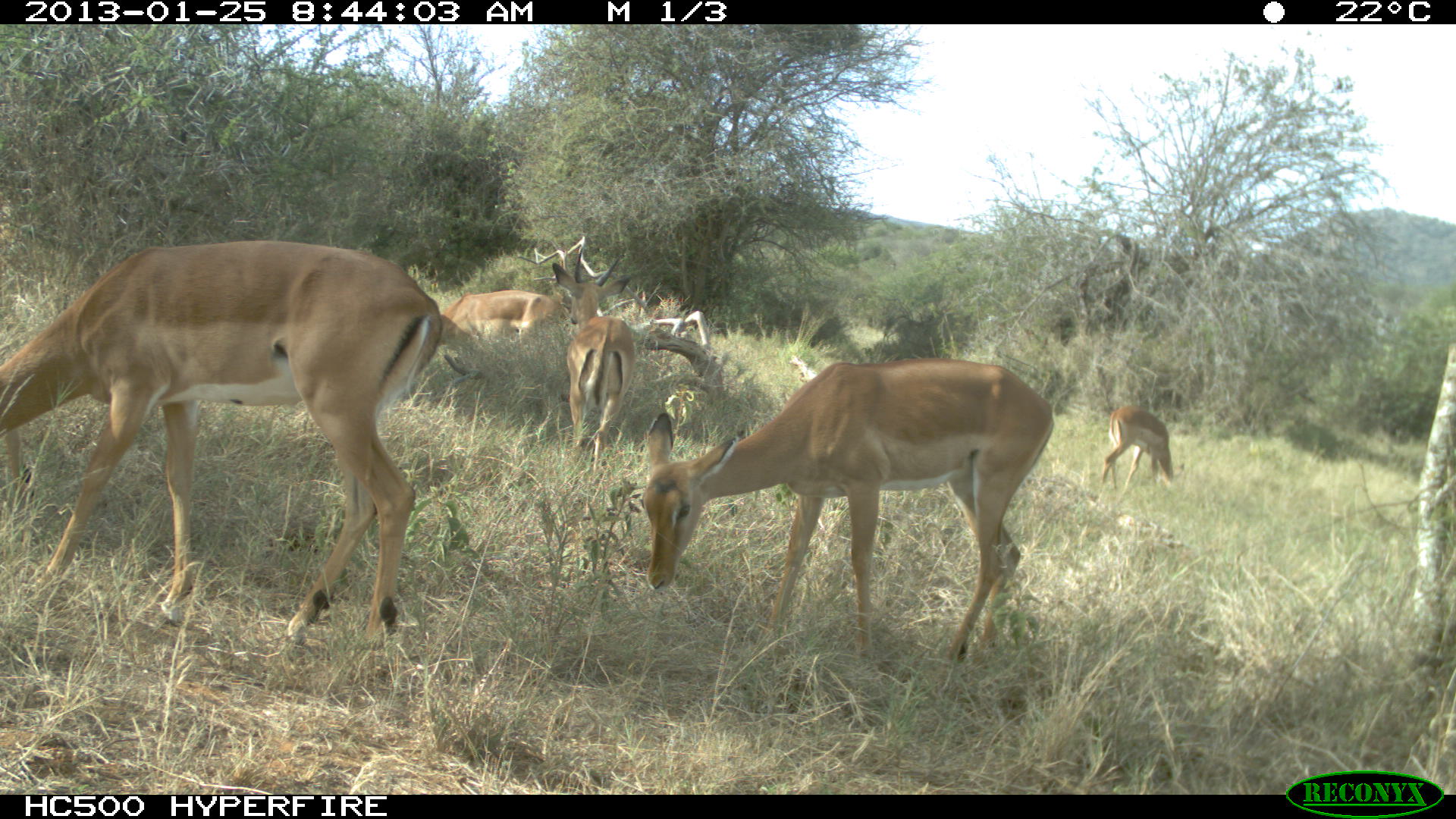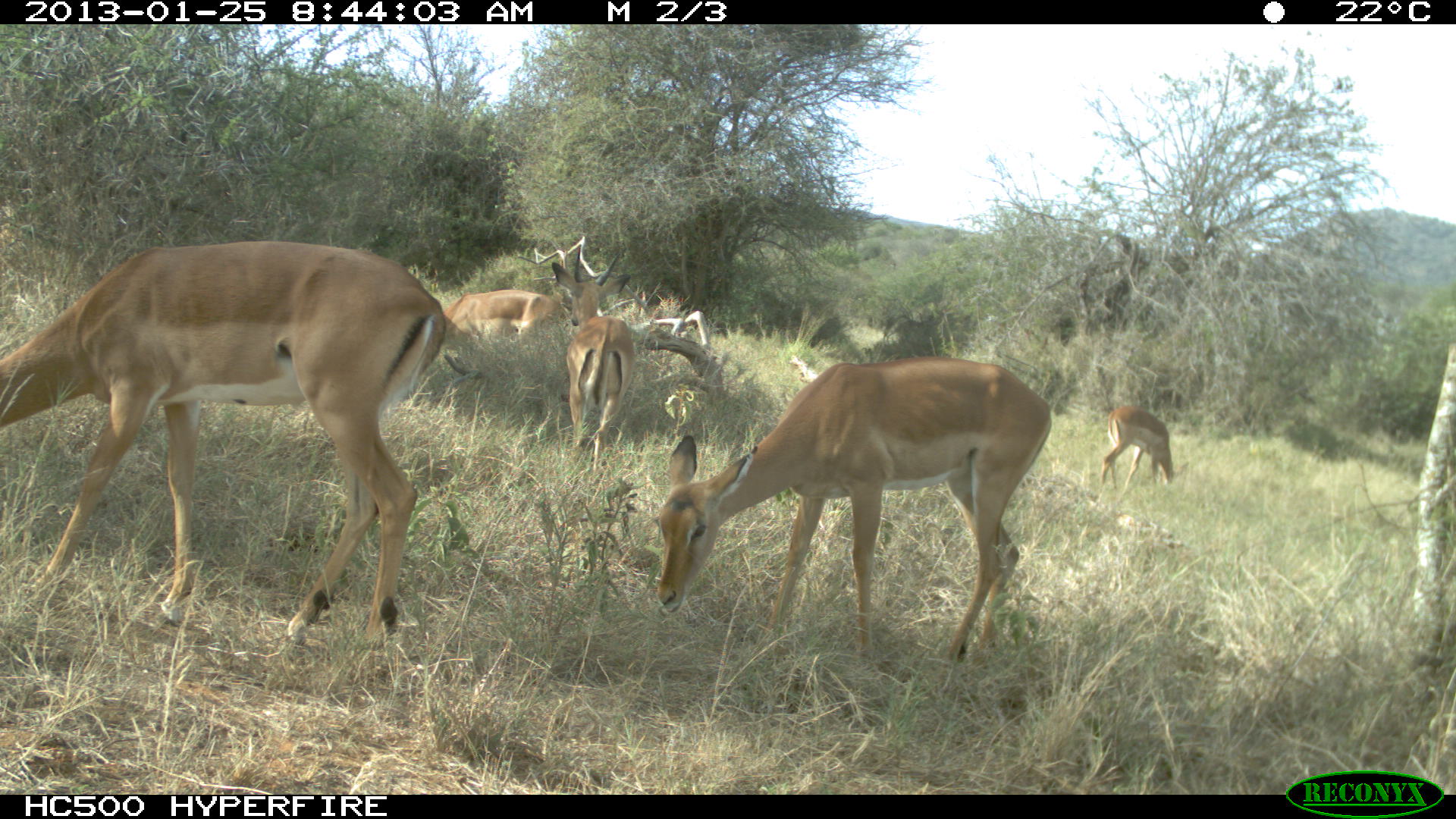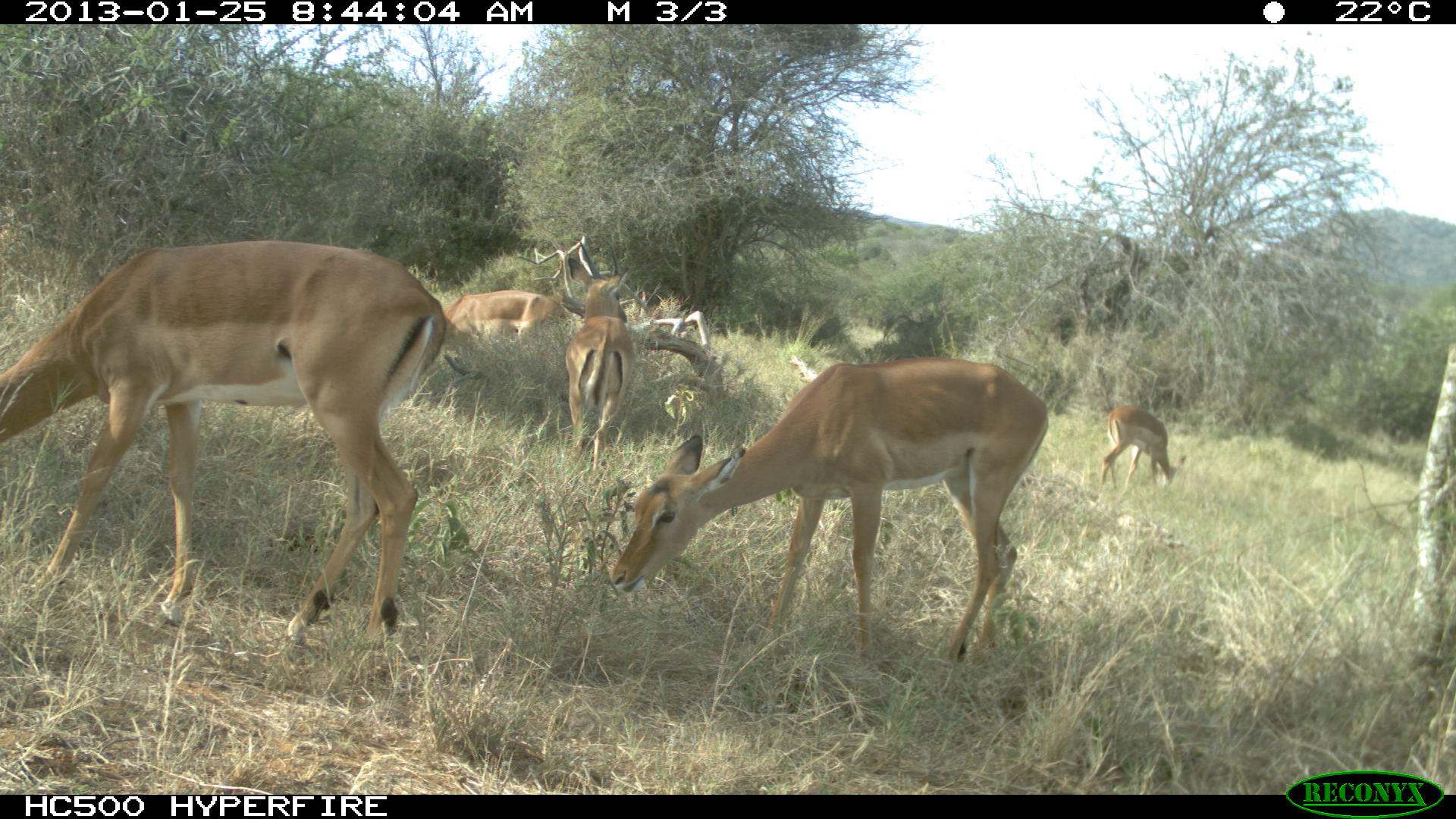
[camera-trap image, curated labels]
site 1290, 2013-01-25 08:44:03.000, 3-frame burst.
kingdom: Animalia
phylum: Chordata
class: Mammalia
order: Artiodactyla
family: Bovidae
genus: Aepyceros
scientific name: Aepyceros melampus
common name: impala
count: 5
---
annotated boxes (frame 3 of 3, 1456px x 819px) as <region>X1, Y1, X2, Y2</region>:
aepyceros melampus: <region>0, 240, 450, 626</region>; <region>601, 349, 1046, 661</region>; <region>554, 273, 633, 449</region>; <region>1074, 389, 1182, 484</region>; <region>430, 287, 574, 340</region>; <region>489, 296, 512, 311</region>